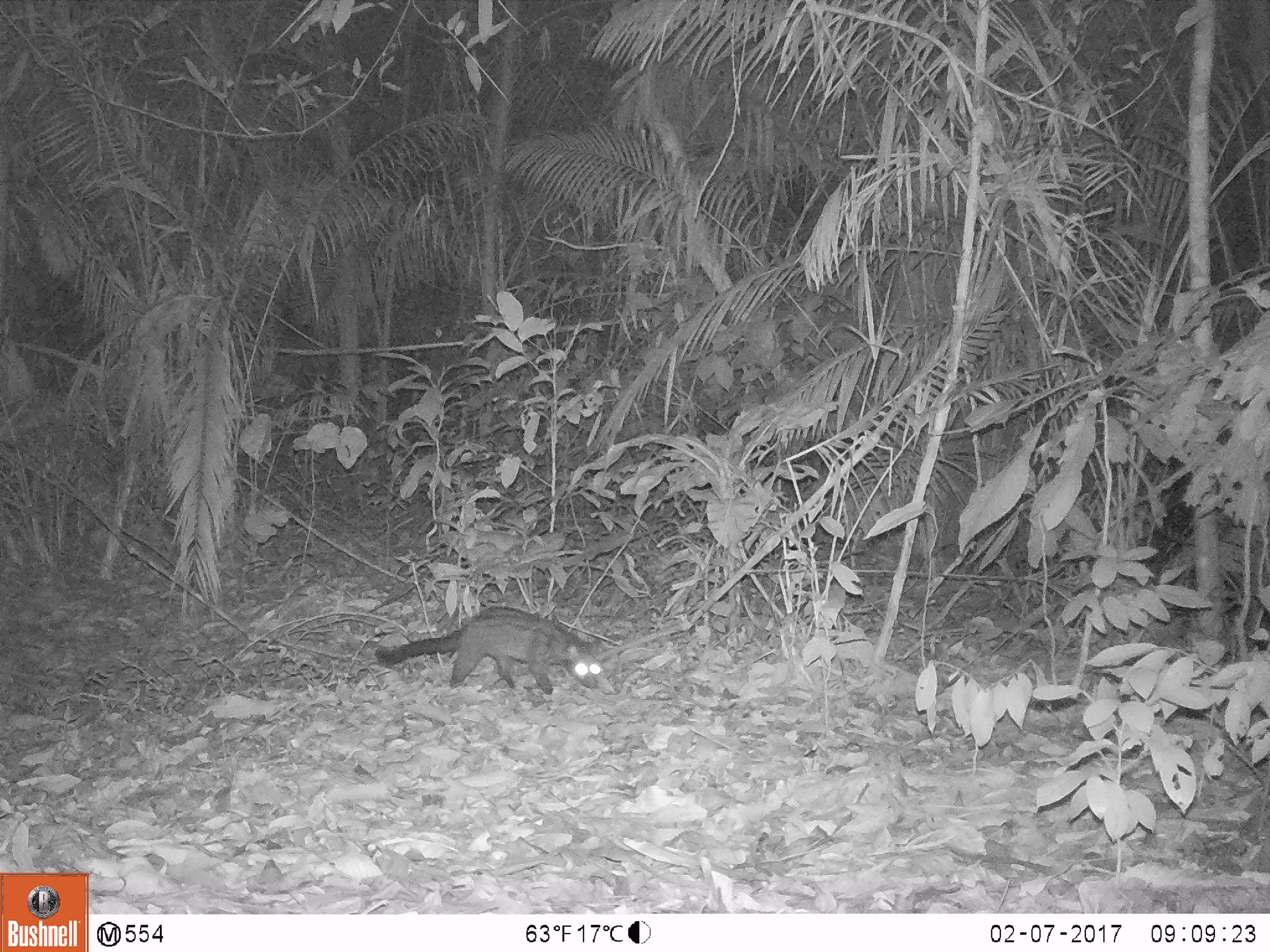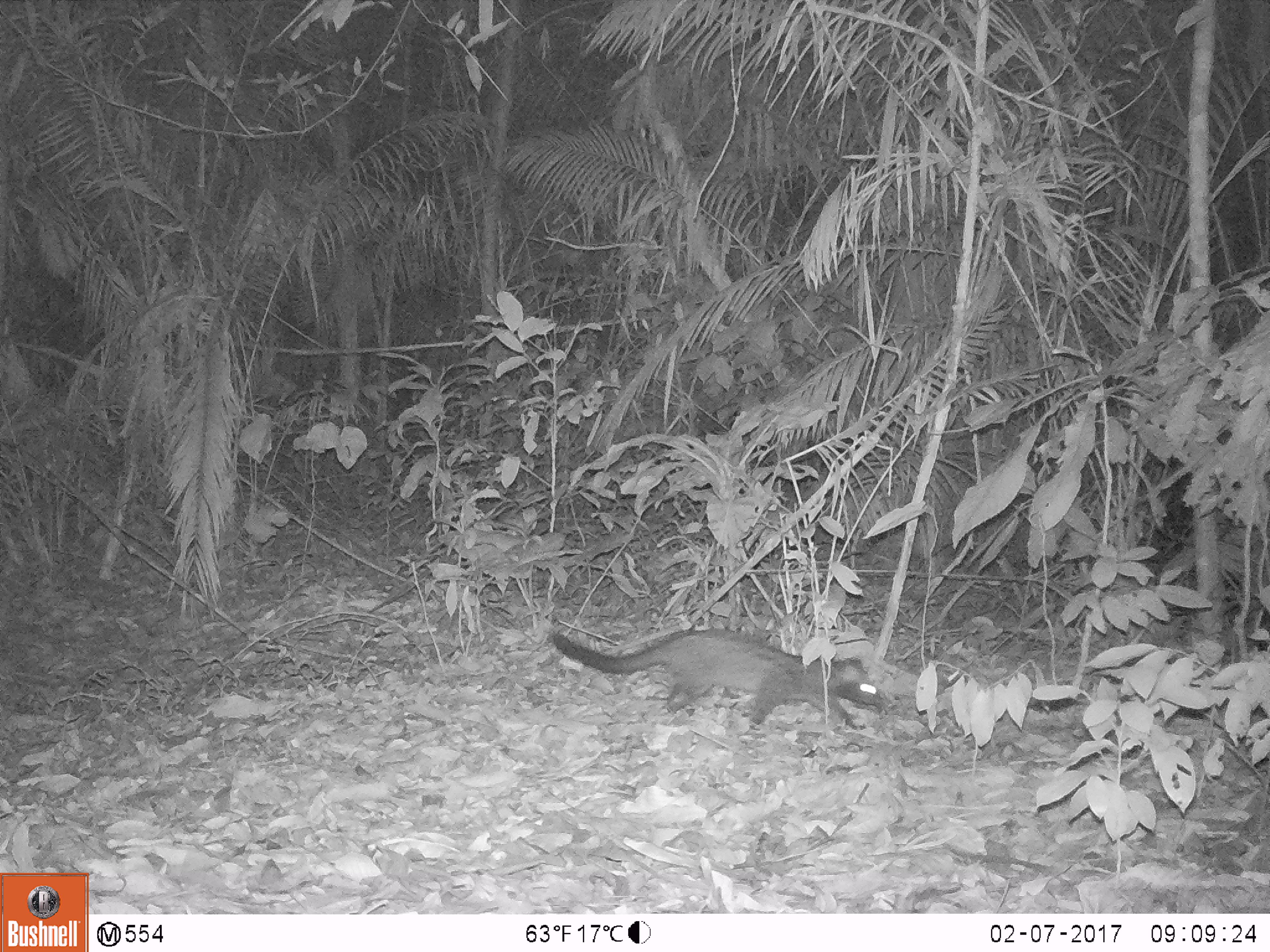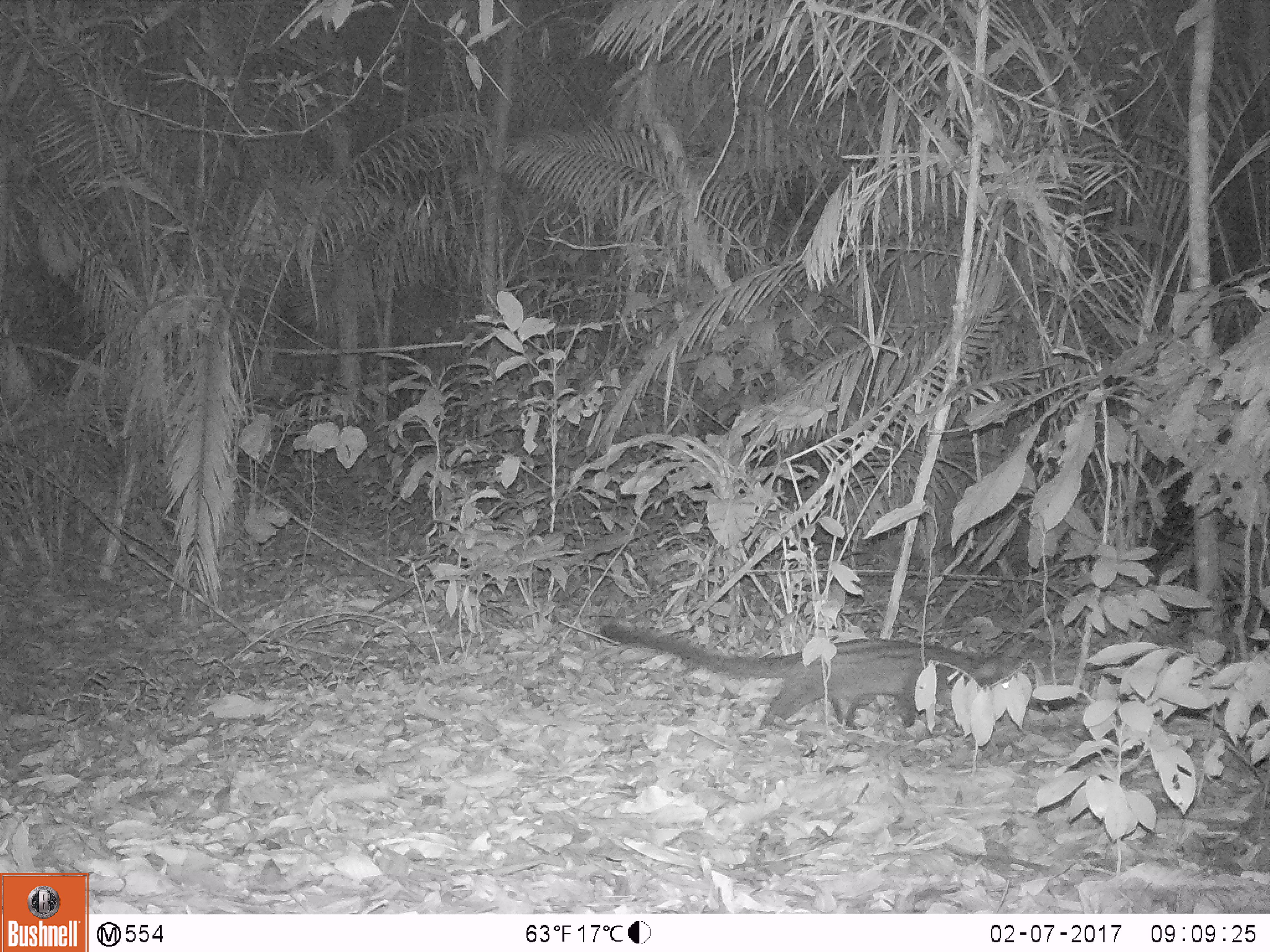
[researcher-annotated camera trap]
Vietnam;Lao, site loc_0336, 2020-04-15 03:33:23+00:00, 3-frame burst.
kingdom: Animalia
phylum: Chordata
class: Mammalia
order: Carnivora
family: Viverridae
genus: Paradoxurus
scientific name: Paradoxurus hermaphroditus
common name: common palm civet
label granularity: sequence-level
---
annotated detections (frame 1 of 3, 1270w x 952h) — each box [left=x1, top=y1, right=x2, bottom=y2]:
common palm civet: [left=374, top=607, right=600, bottom=695]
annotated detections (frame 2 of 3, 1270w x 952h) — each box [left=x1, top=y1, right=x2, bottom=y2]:
common palm civet: [left=551, top=627, right=886, bottom=732]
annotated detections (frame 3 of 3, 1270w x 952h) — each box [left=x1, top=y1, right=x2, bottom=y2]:
common palm civet: [left=597, top=621, right=1038, bottom=733]